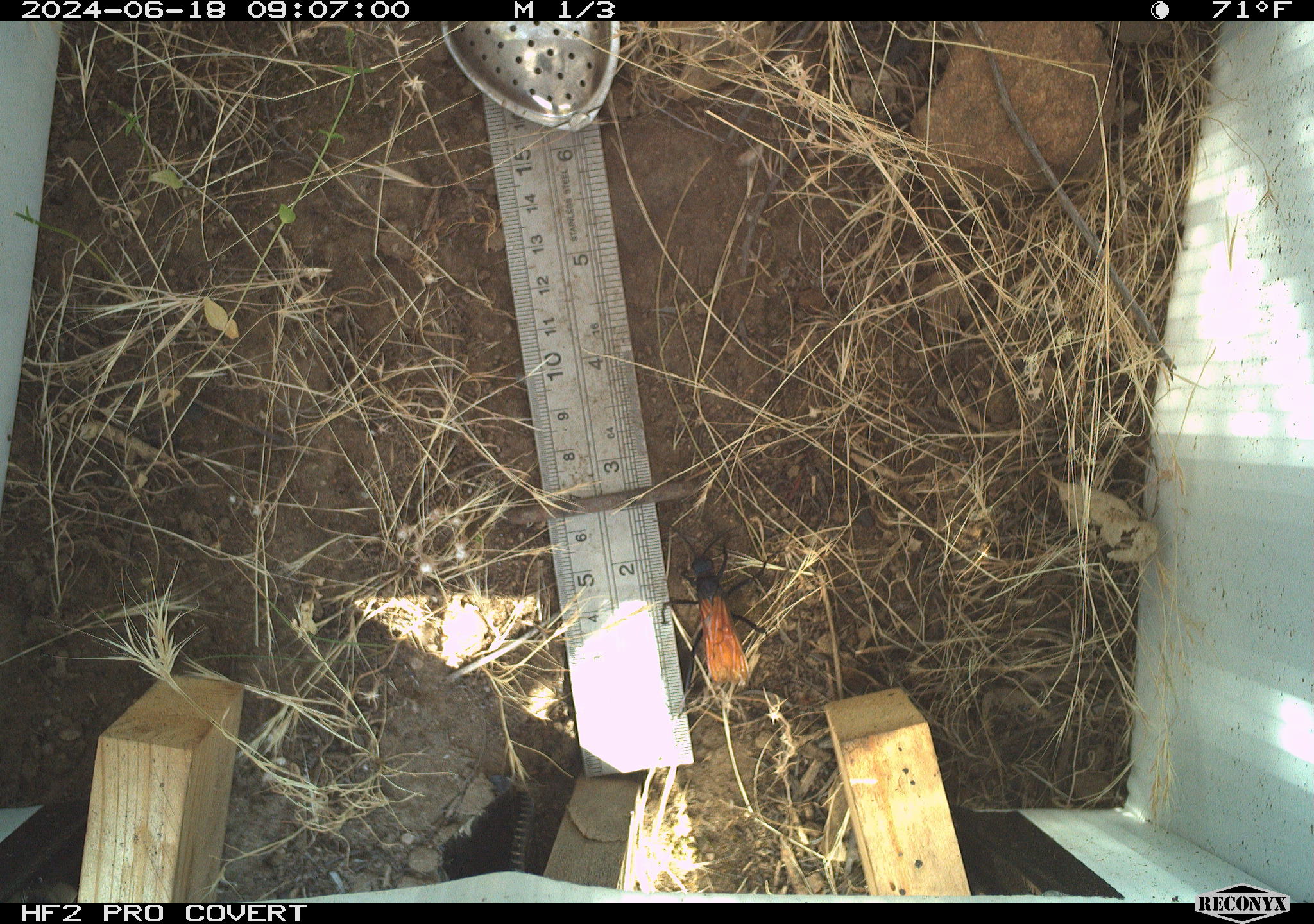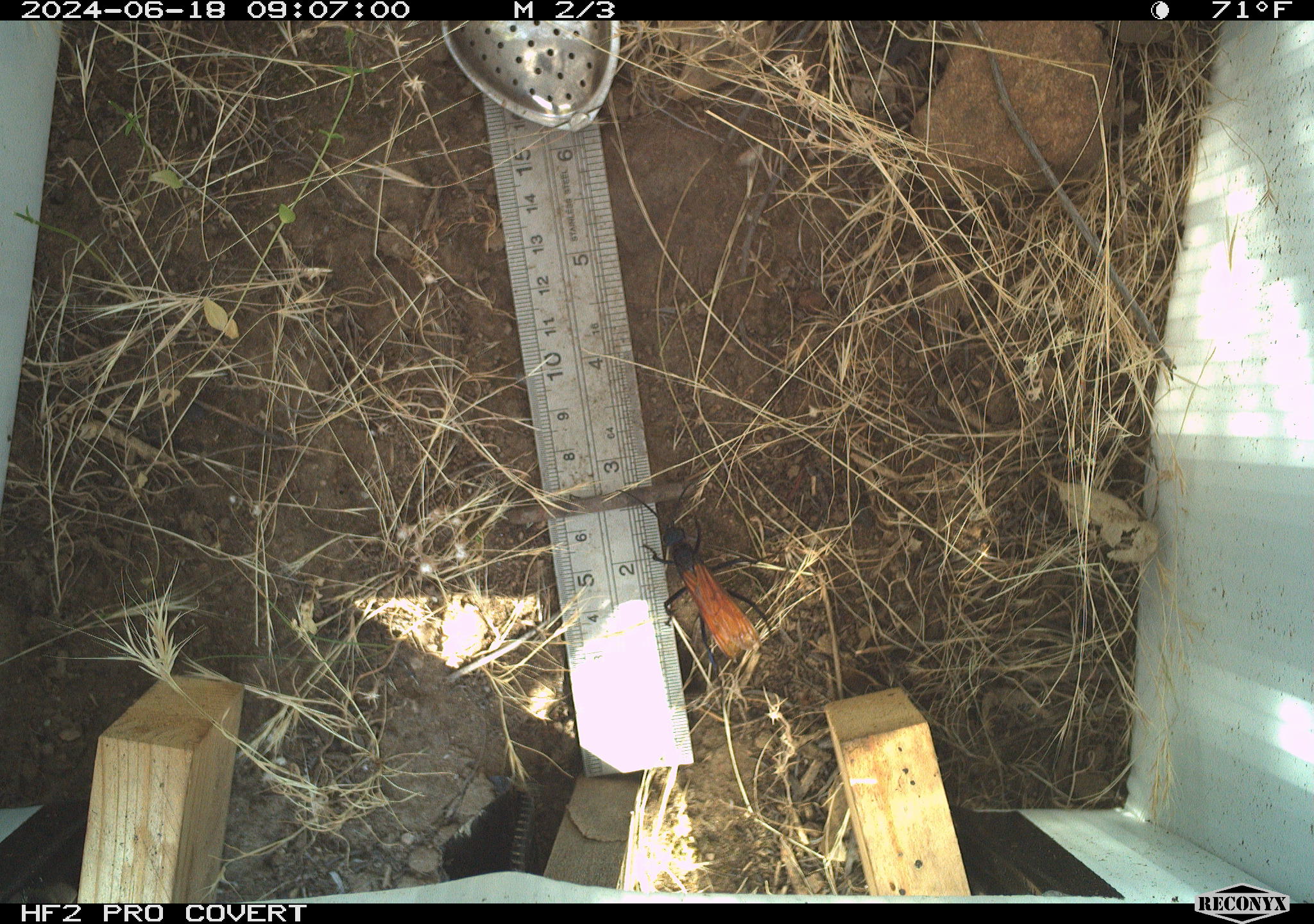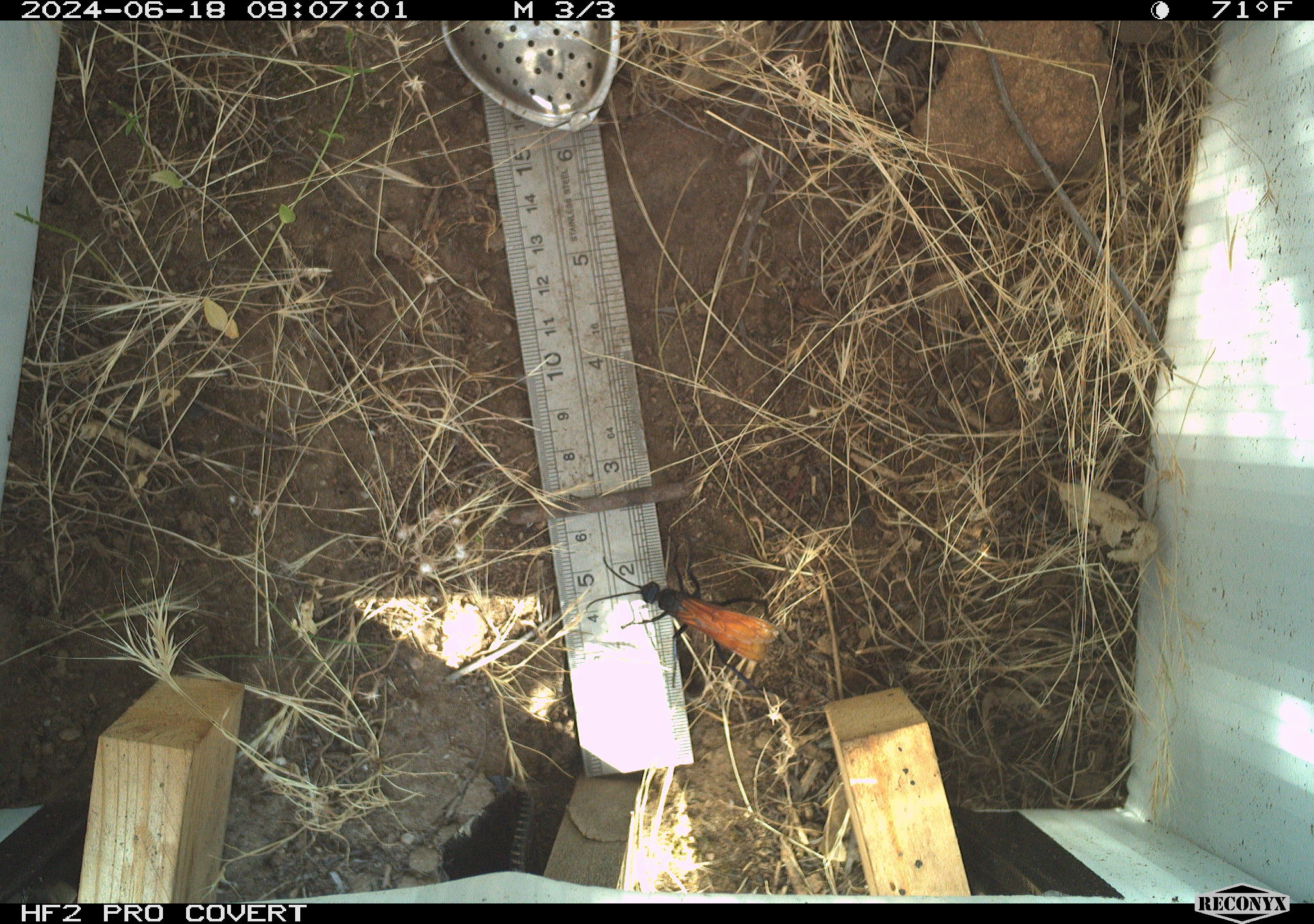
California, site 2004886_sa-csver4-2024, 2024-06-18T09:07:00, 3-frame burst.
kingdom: Animalia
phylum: Arthropoda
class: Insecta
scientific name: Insecta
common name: insect